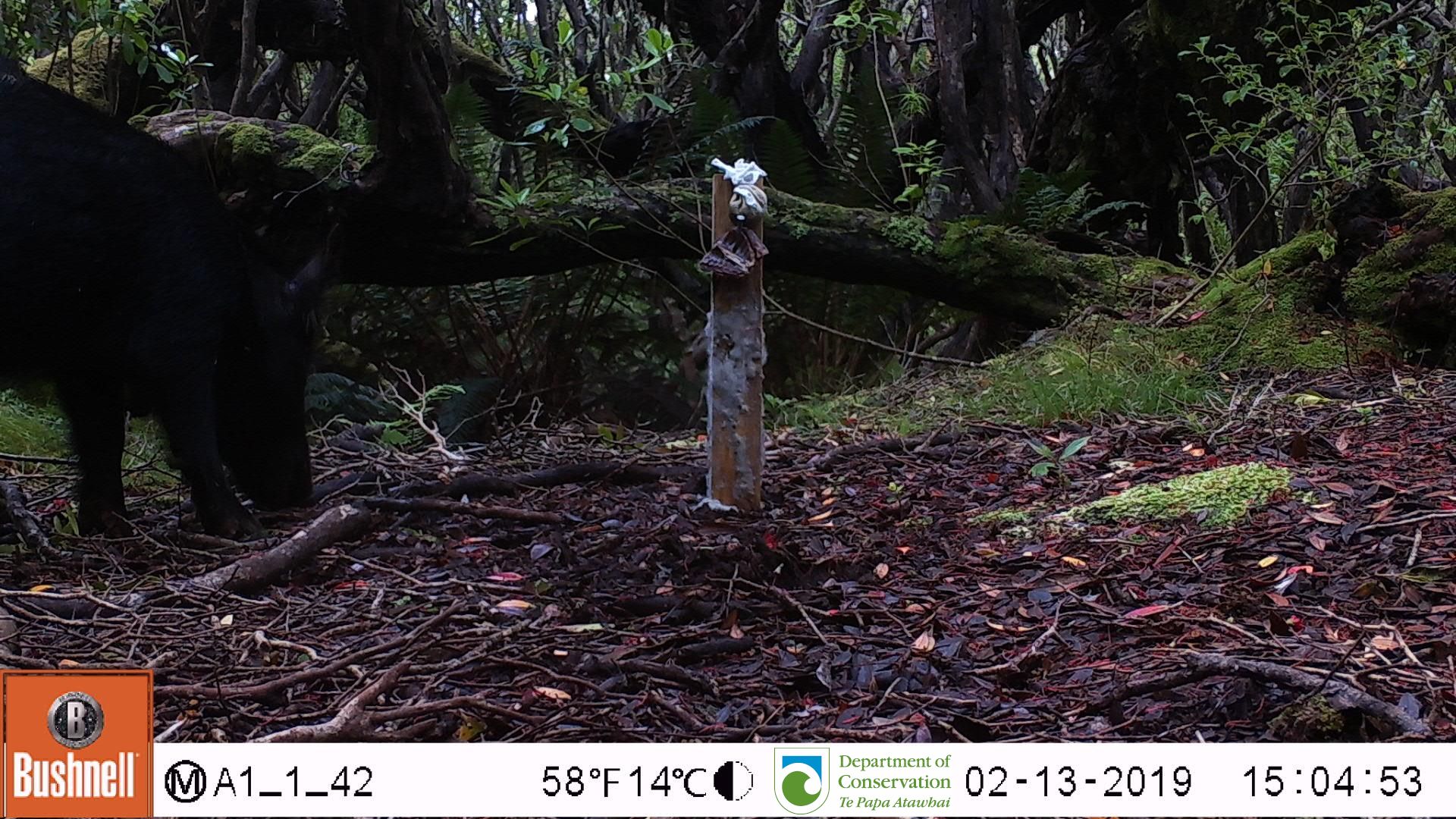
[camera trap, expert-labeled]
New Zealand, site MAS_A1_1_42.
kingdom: Animalia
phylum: Chordata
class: Mammalia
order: Artiodactyla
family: Suidae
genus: Sus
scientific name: Sus scrofa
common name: pig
Pig (Sus scrofa).